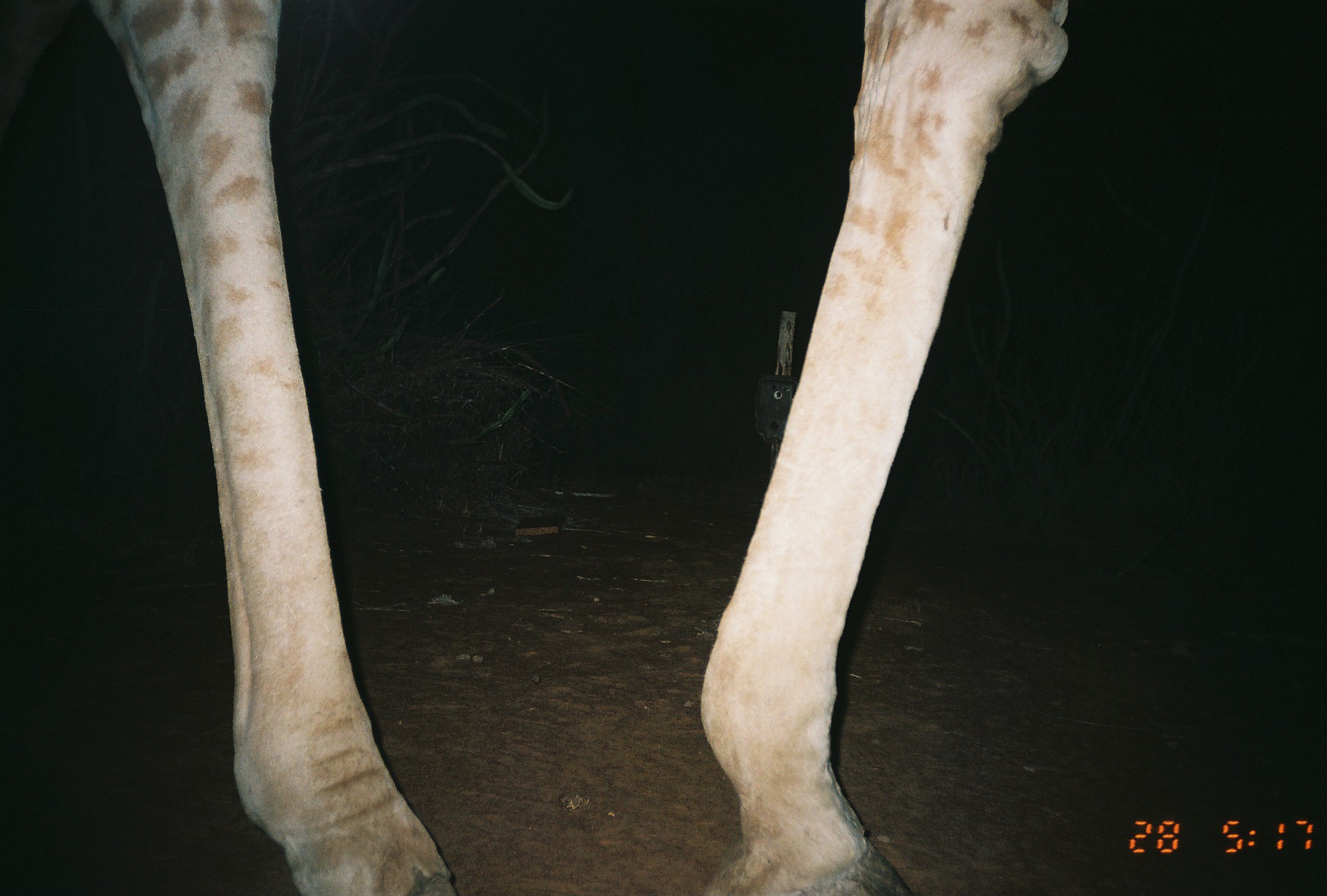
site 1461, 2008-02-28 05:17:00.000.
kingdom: Animalia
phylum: Chordata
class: Mammalia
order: Artiodactyla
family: Giraffidae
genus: Giraffa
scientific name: Giraffa camelopardalis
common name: giraffe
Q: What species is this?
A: Giraffa camelopardalis (giraffe).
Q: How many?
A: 1.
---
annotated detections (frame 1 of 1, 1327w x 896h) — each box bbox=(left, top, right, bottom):
giraffa camelopardalis: bbox=(0, 0, 1070, 896)